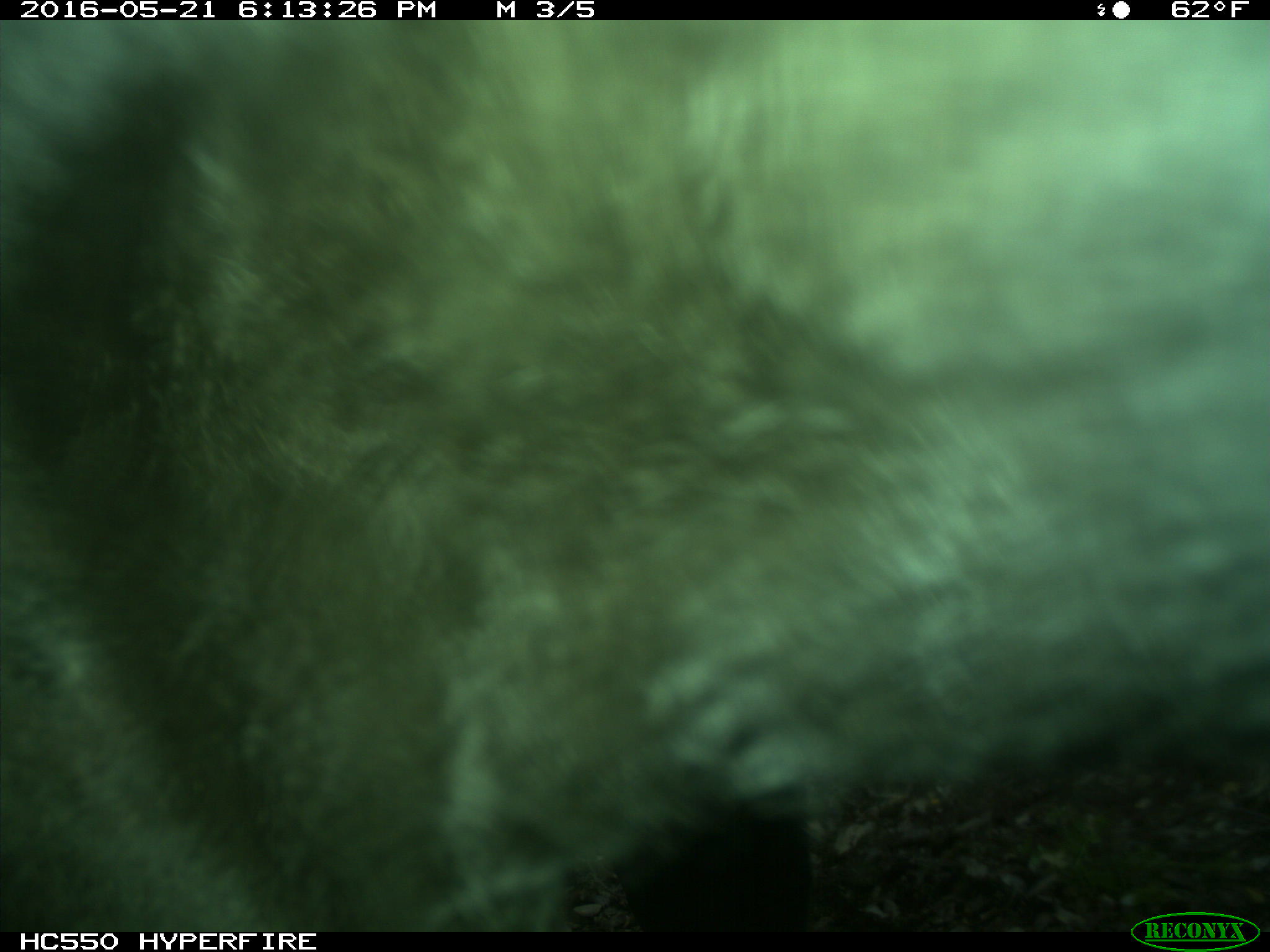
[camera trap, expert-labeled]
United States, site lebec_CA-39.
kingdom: Animalia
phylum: Chordata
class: Mammalia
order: Artiodactyla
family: Bovidae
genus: Bos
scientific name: Bos taurus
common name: domestic cow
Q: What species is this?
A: Bos taurus (domestic cow).